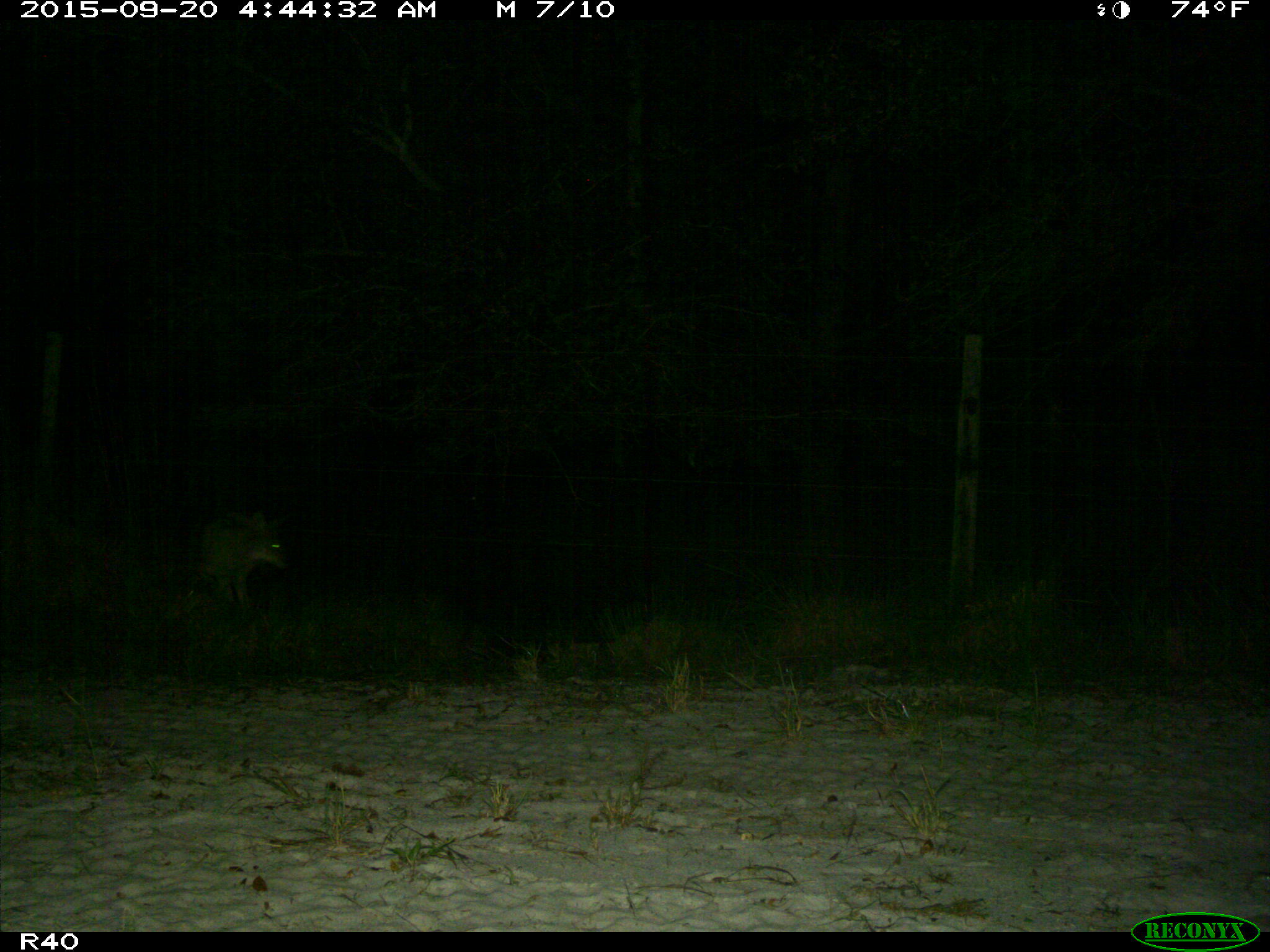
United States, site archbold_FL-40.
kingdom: Animalia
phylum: Chordata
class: Mammalia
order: Carnivora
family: Canidae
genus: Canis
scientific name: Canis latrans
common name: coyote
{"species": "Canis latrans (coyote)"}